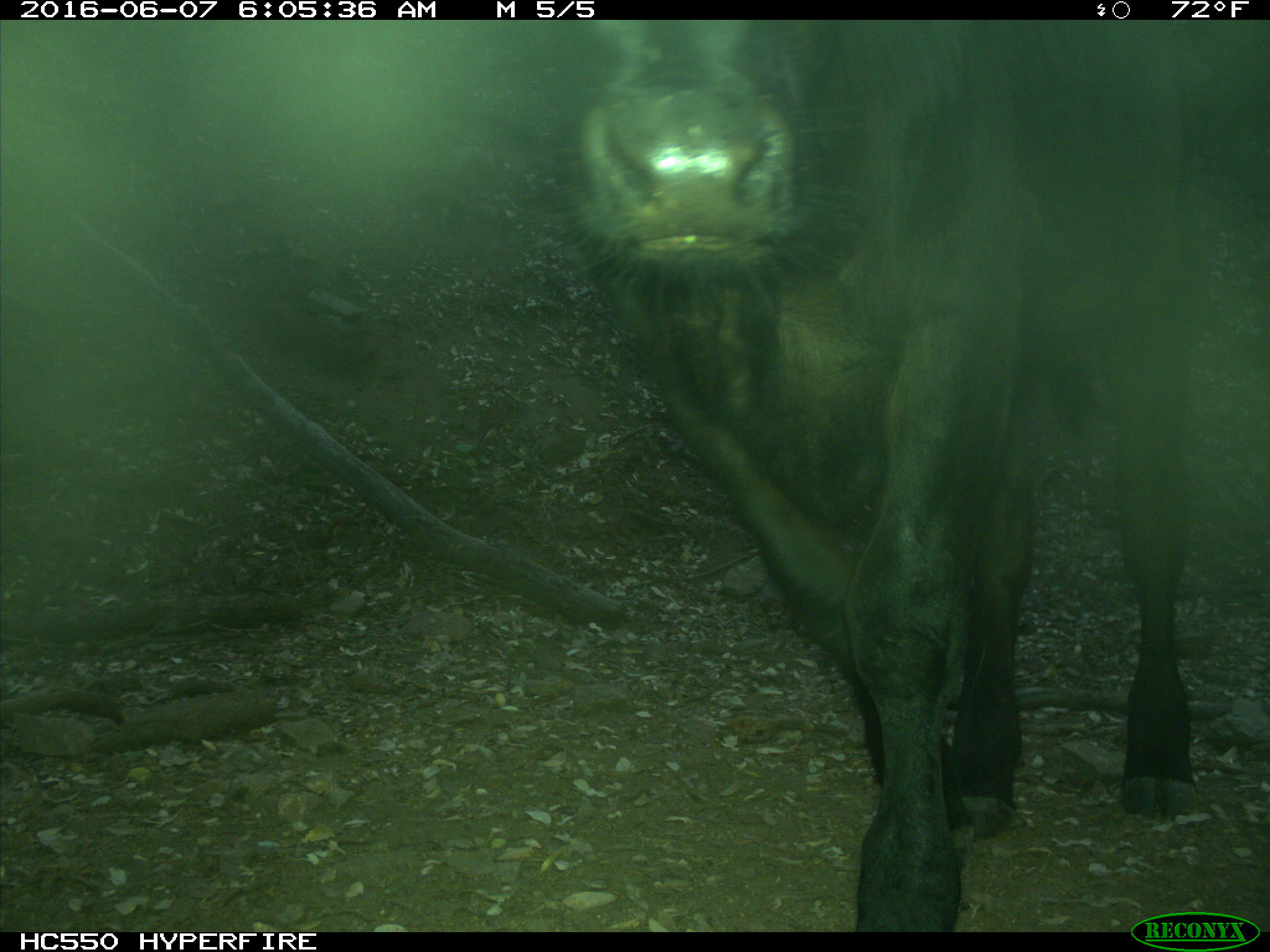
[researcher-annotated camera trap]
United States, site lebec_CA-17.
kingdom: Animalia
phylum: Chordata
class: Mammalia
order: Artiodactyla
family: Bovidae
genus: Bos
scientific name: Bos taurus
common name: domestic cow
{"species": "Bos taurus (domestic cow)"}